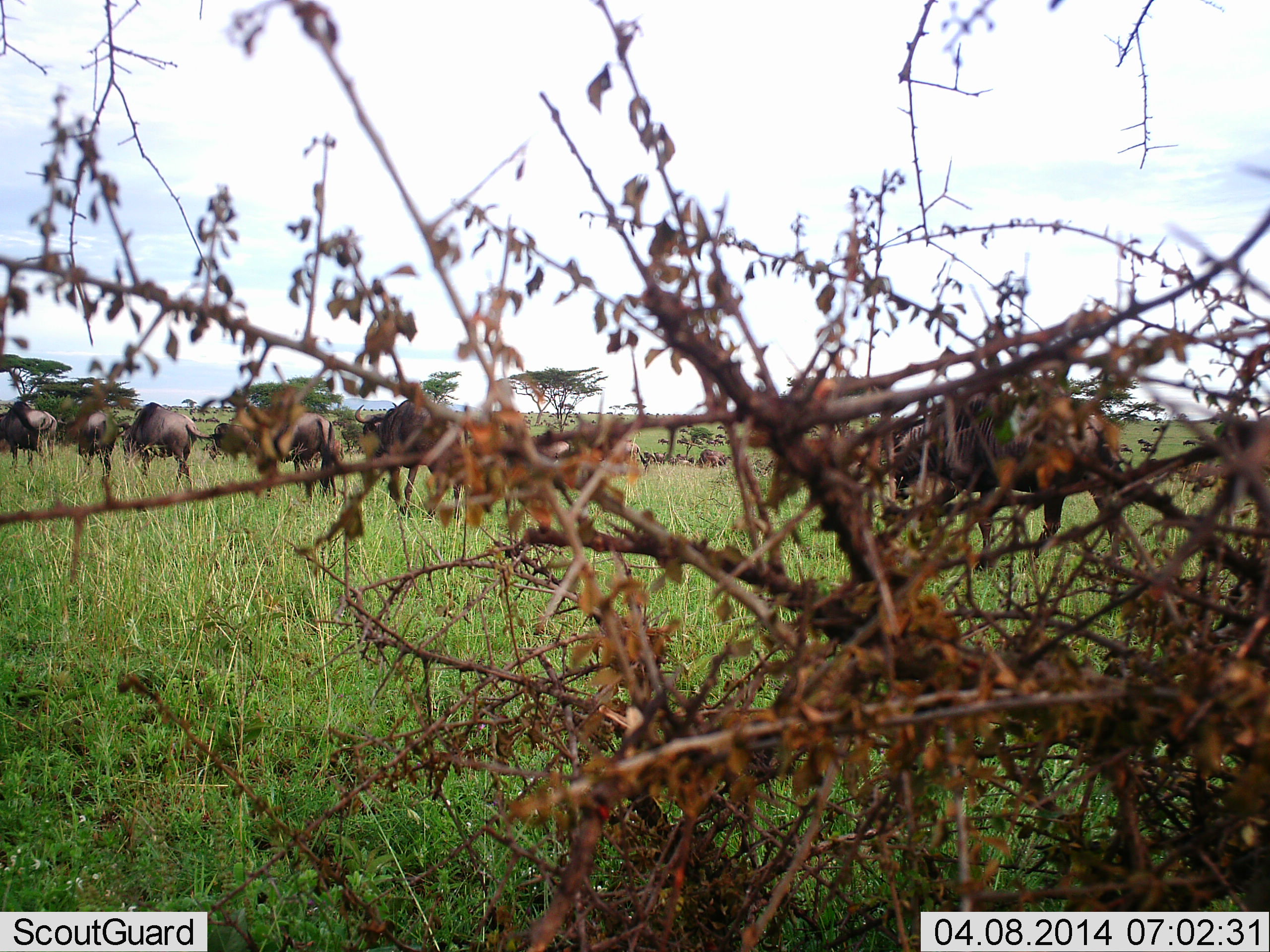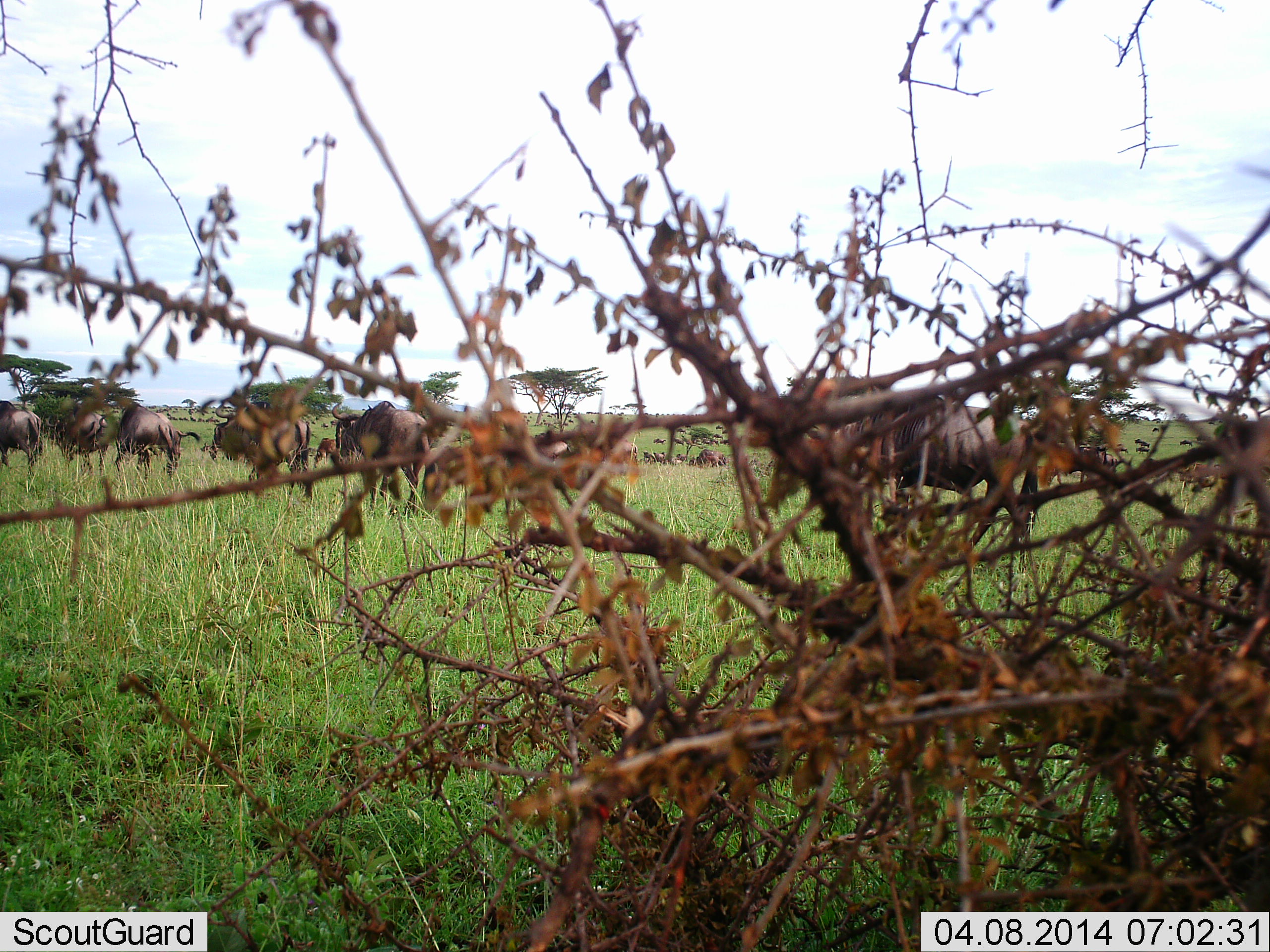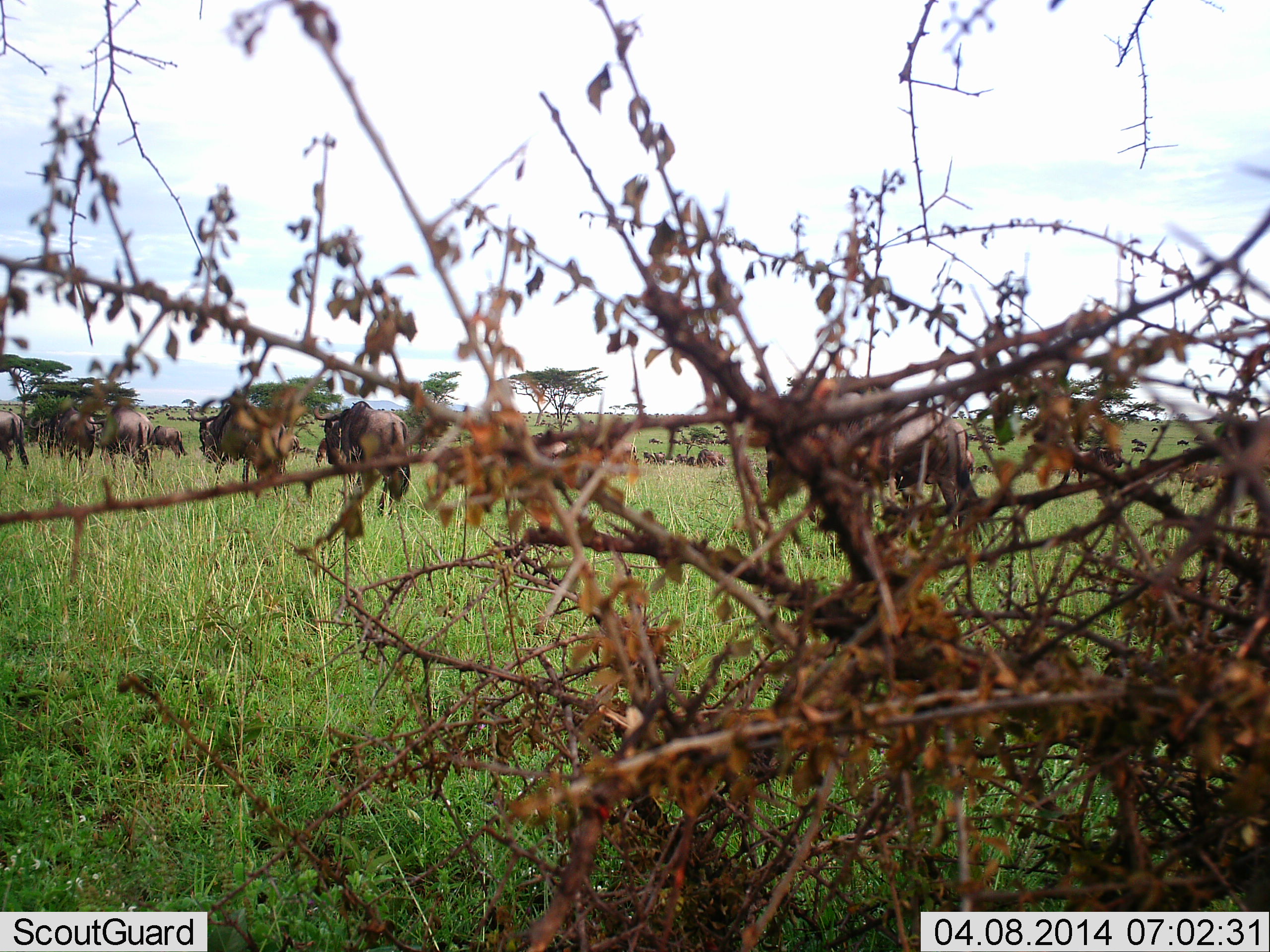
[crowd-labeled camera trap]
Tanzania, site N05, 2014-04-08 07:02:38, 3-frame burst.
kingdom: Animalia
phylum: Chordata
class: Mammalia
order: Artiodactyla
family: Bovidae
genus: Connochaetes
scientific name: Connochaetes taurinus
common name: blue wildebeest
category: wildebeest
Wildebeest (blue wildebeest) (Connochaetes taurinus), count 11-50. Behavior (volunteer vote fractions): standing 20%, resting 2%, moving 90%, interacting 4%. Young present (vote fraction): 4%. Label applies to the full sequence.